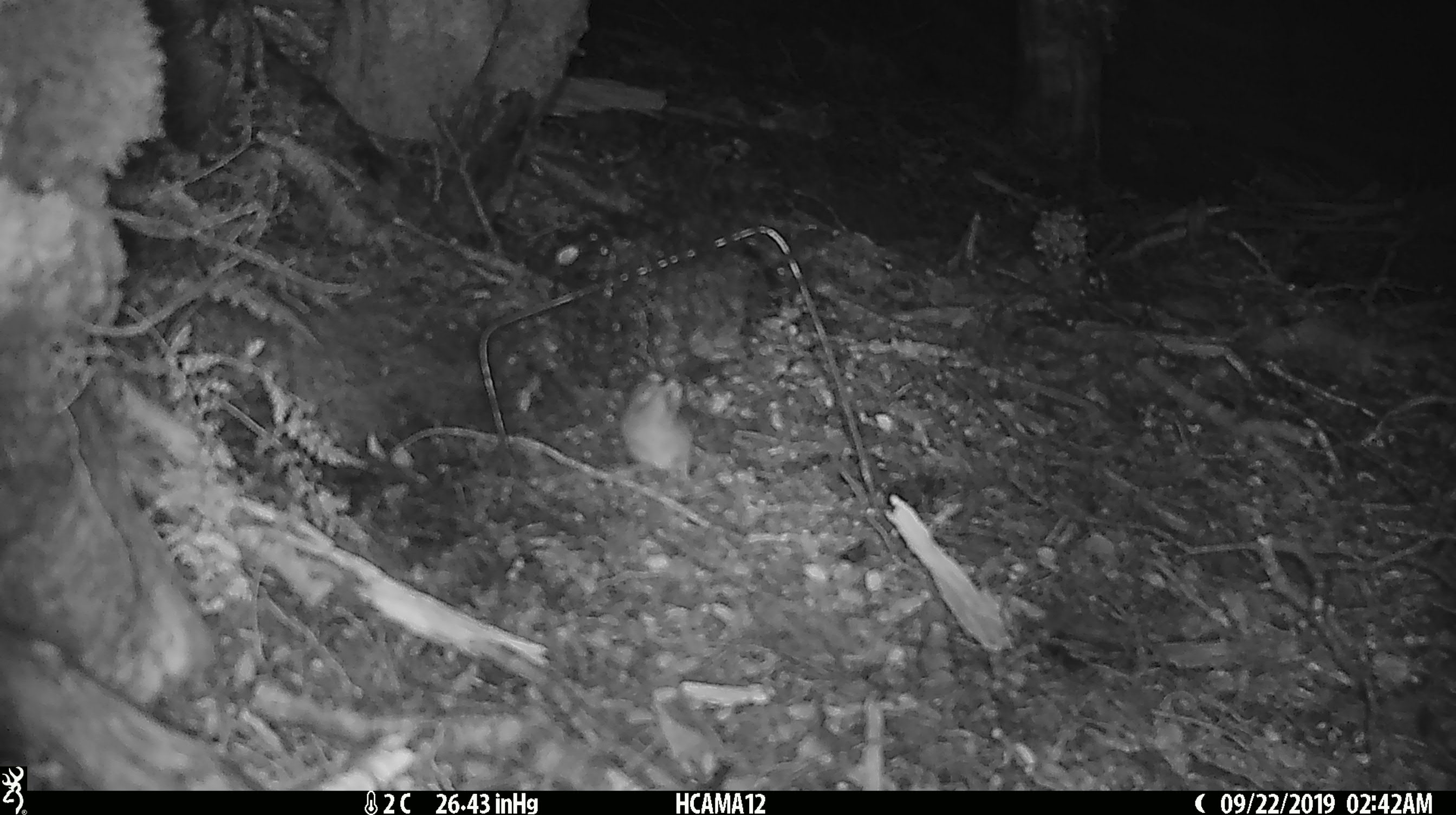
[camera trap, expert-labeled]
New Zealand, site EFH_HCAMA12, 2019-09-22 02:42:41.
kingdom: Animalia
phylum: Chordata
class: Mammalia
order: Rodentia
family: Muridae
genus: Mus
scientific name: Mus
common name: mouse